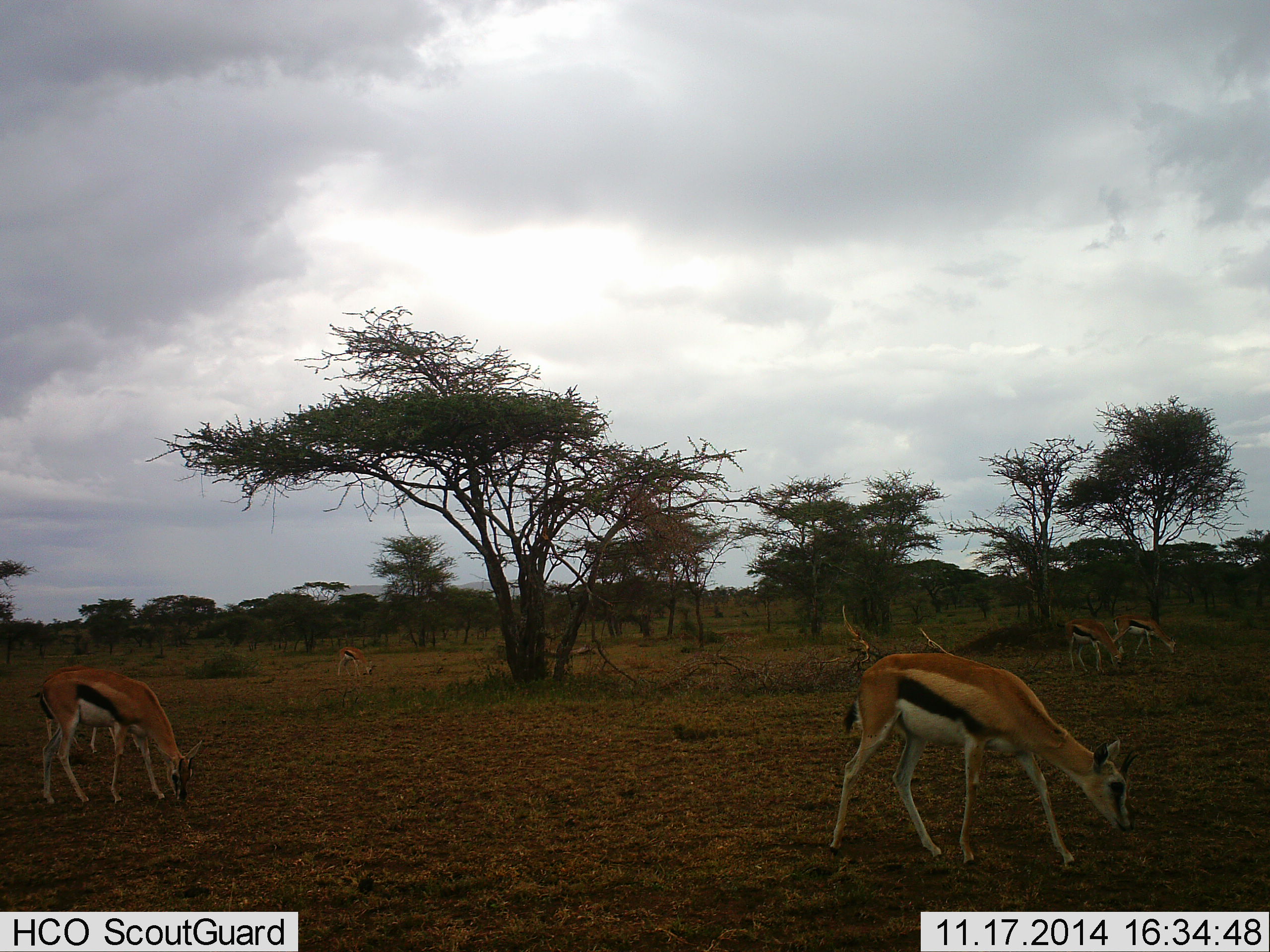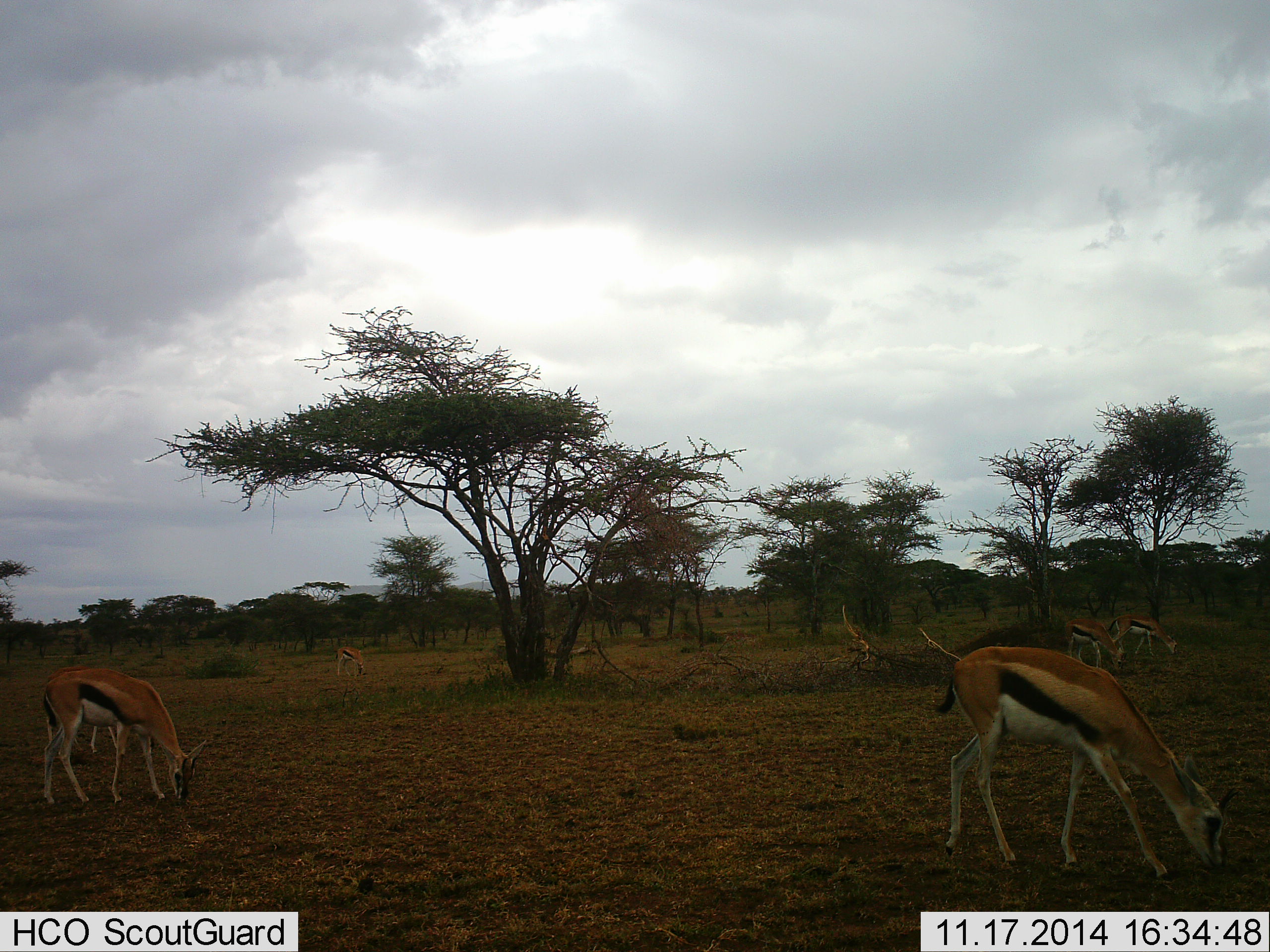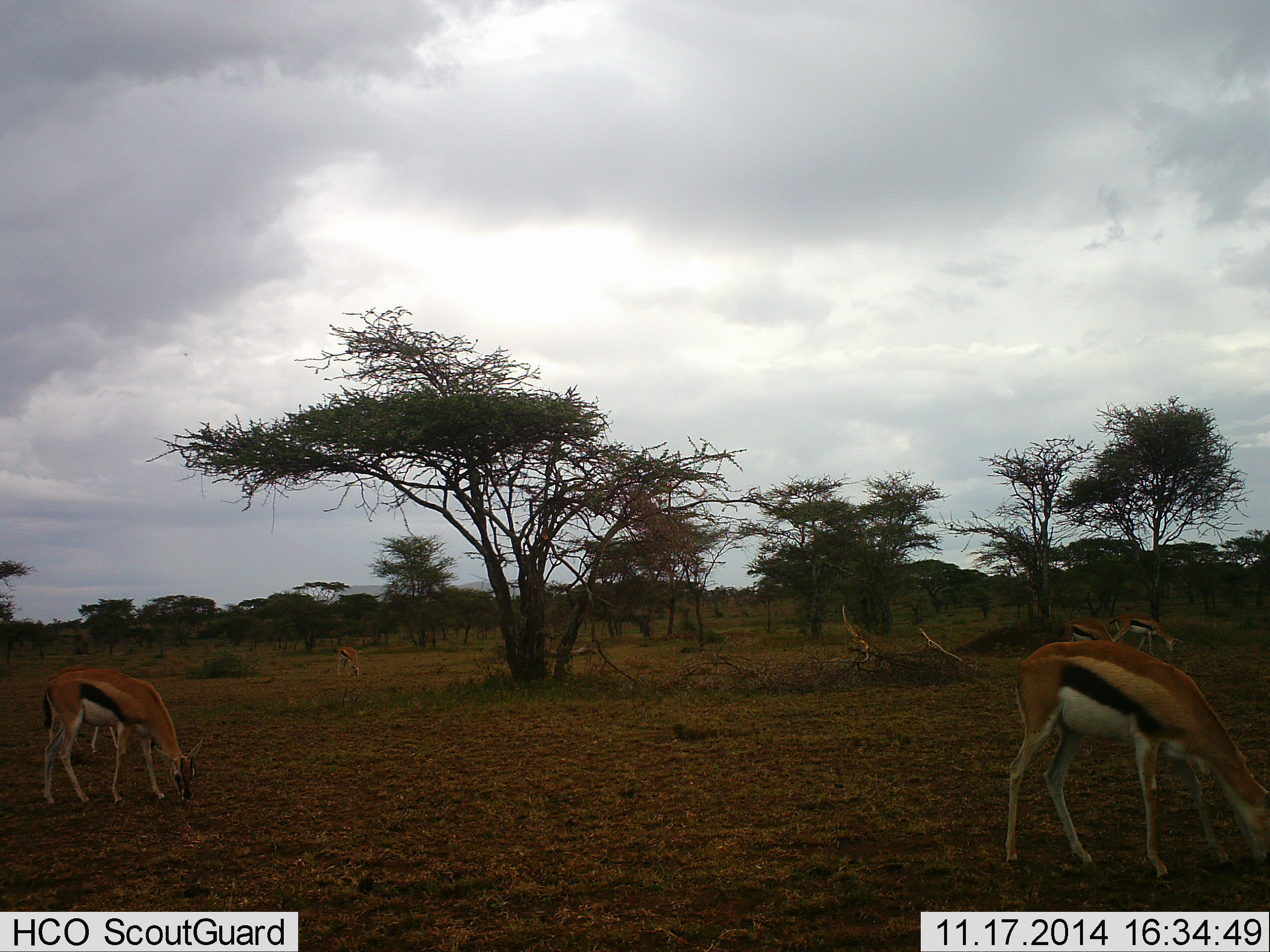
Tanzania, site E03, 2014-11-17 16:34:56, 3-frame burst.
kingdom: Animalia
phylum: Chordata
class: Mammalia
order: Artiodactyla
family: Bovidae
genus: Eudorcas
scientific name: Eudorcas thomsonii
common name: thomson's gazelle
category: gazellethomsons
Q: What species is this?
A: Gazellethomsons (thomson's gazelle) (Eudorcas thomsonii).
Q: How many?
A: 6.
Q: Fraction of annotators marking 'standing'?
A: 20%.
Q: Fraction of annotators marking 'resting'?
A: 10%.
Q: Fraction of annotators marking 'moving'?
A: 20%.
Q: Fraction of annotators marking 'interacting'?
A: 0%.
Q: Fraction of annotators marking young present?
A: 0%.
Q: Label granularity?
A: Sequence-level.